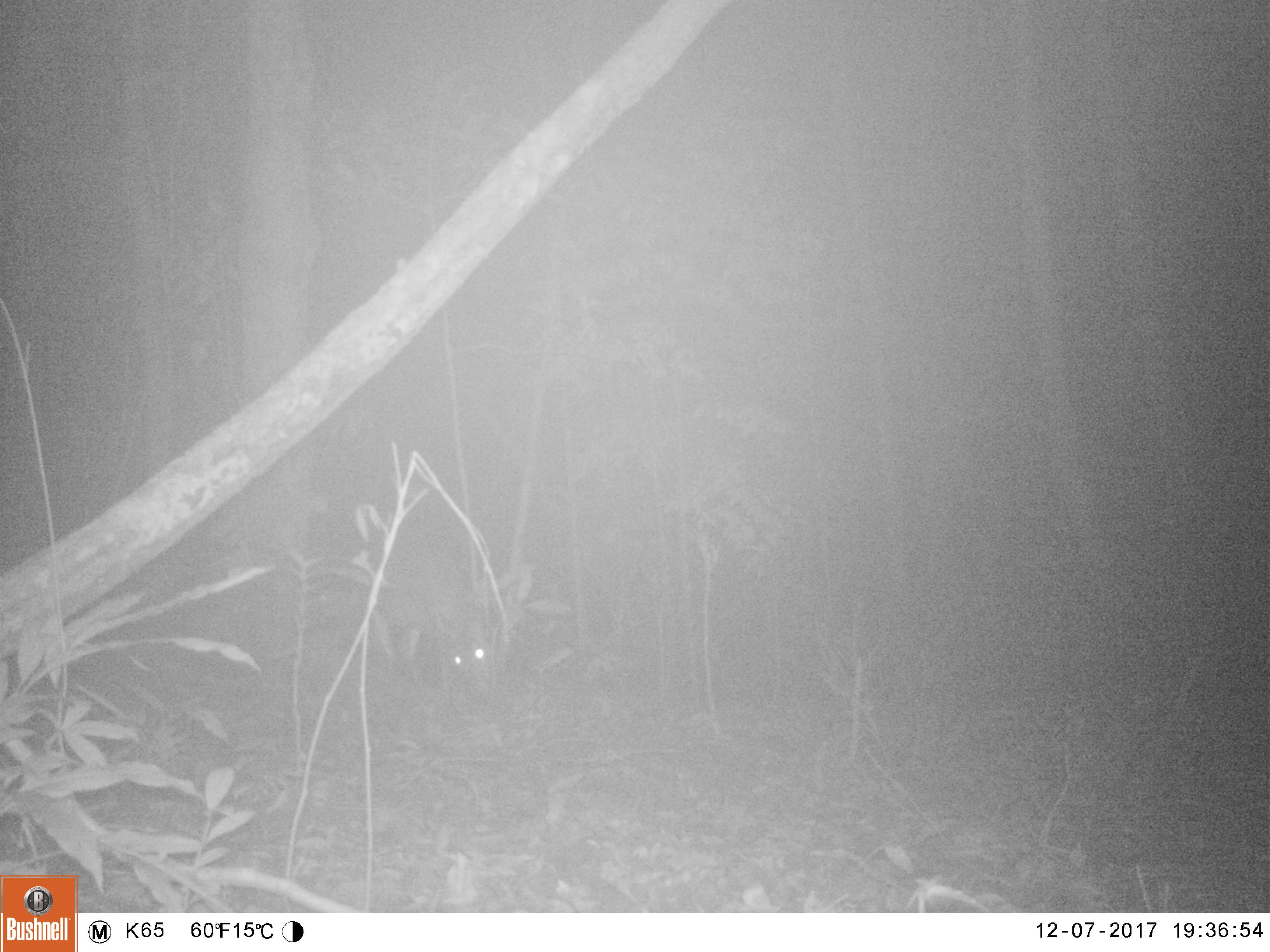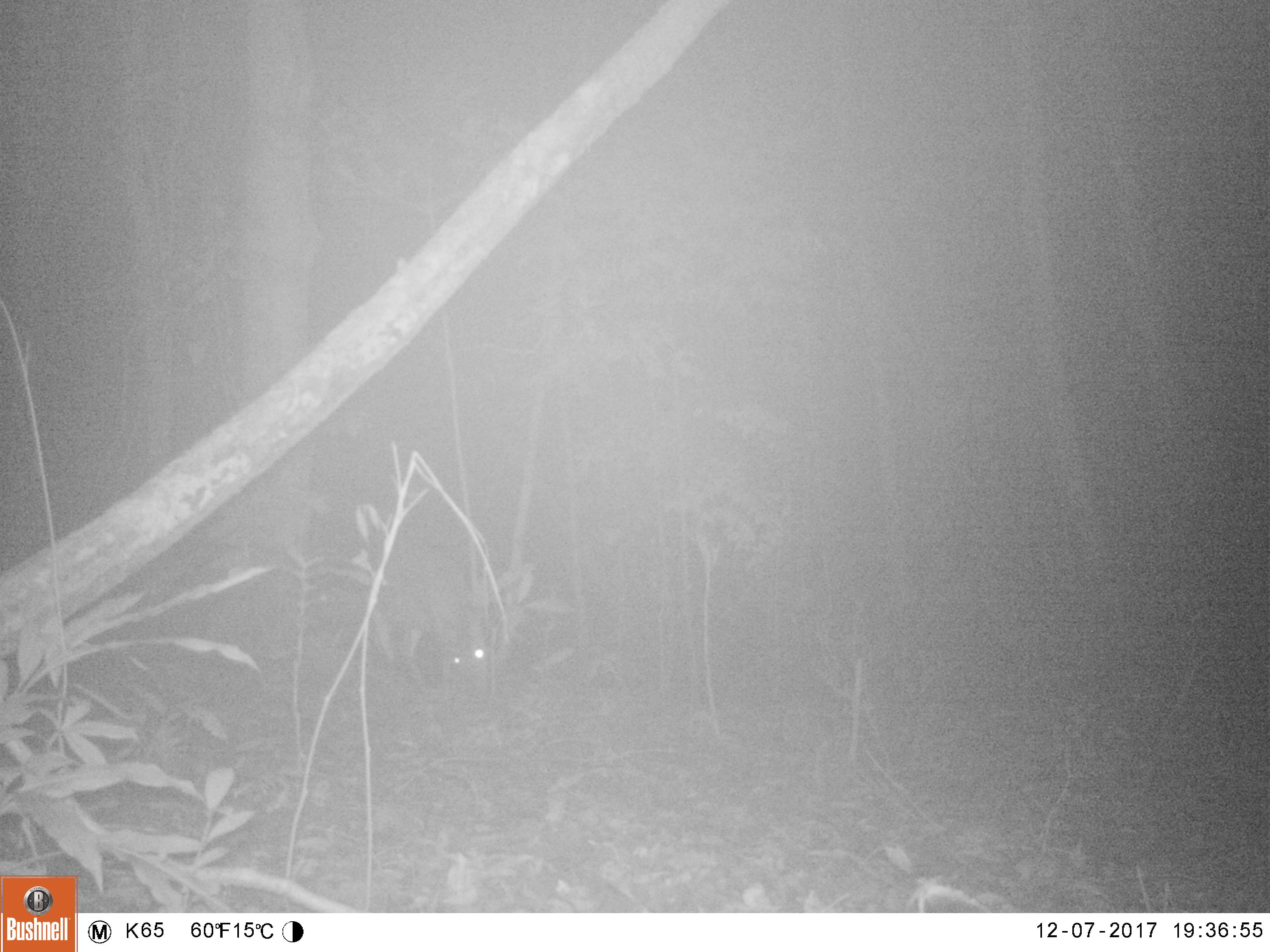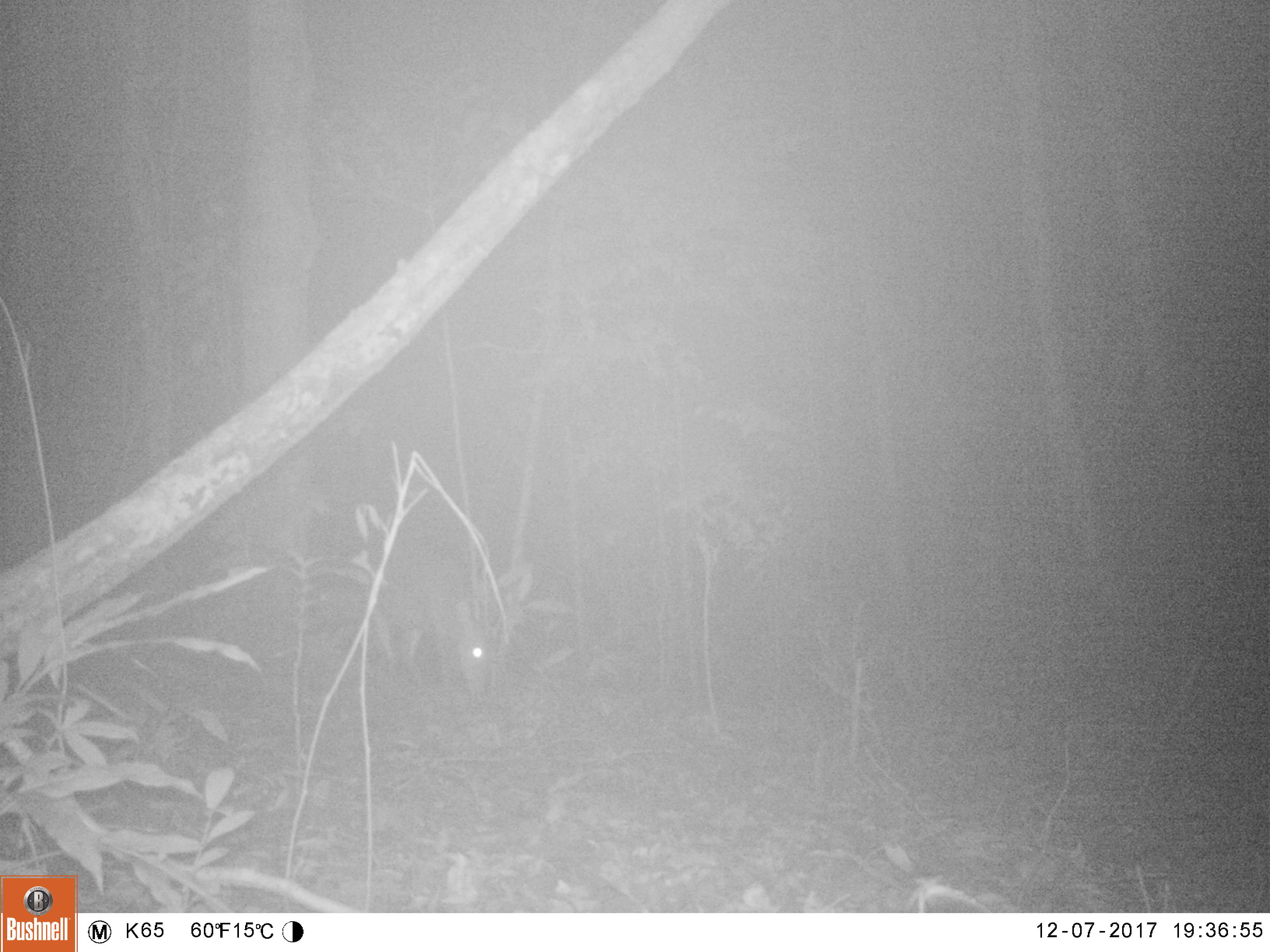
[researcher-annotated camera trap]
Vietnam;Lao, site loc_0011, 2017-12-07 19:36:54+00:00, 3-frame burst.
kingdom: Animalia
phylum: Chordata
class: Mammalia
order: Artiodactyla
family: Cervidae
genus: Muntiacus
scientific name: Muntiacus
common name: muntjacs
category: unidentified muntjac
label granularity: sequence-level